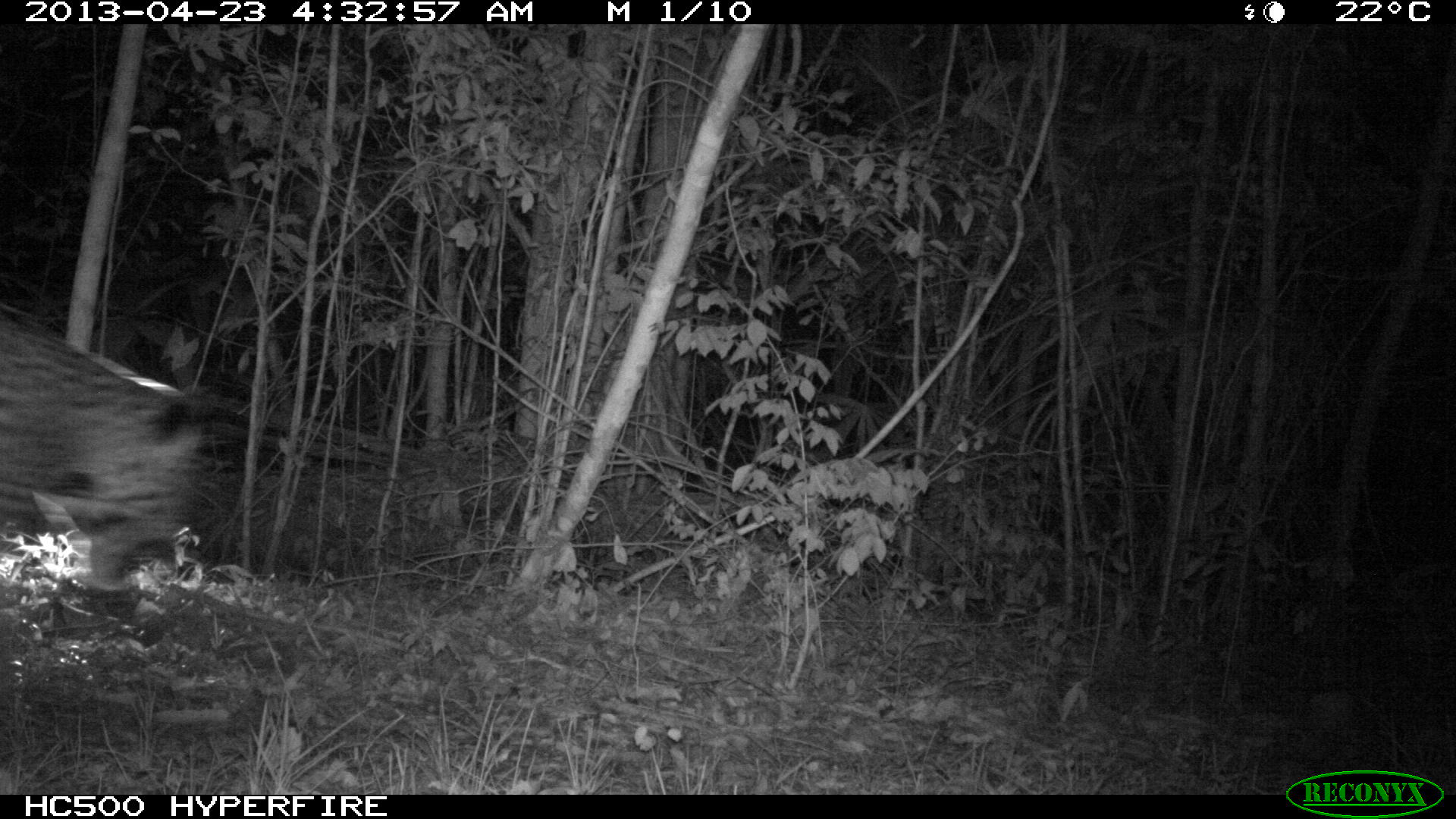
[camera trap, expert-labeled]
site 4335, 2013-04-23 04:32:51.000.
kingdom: Animalia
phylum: Chordata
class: Mammalia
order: Carnivora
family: Felidae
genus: Panthera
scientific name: Panthera onca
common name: jaguar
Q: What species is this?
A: Panthera onca (jaguar).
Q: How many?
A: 1.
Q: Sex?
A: Male.